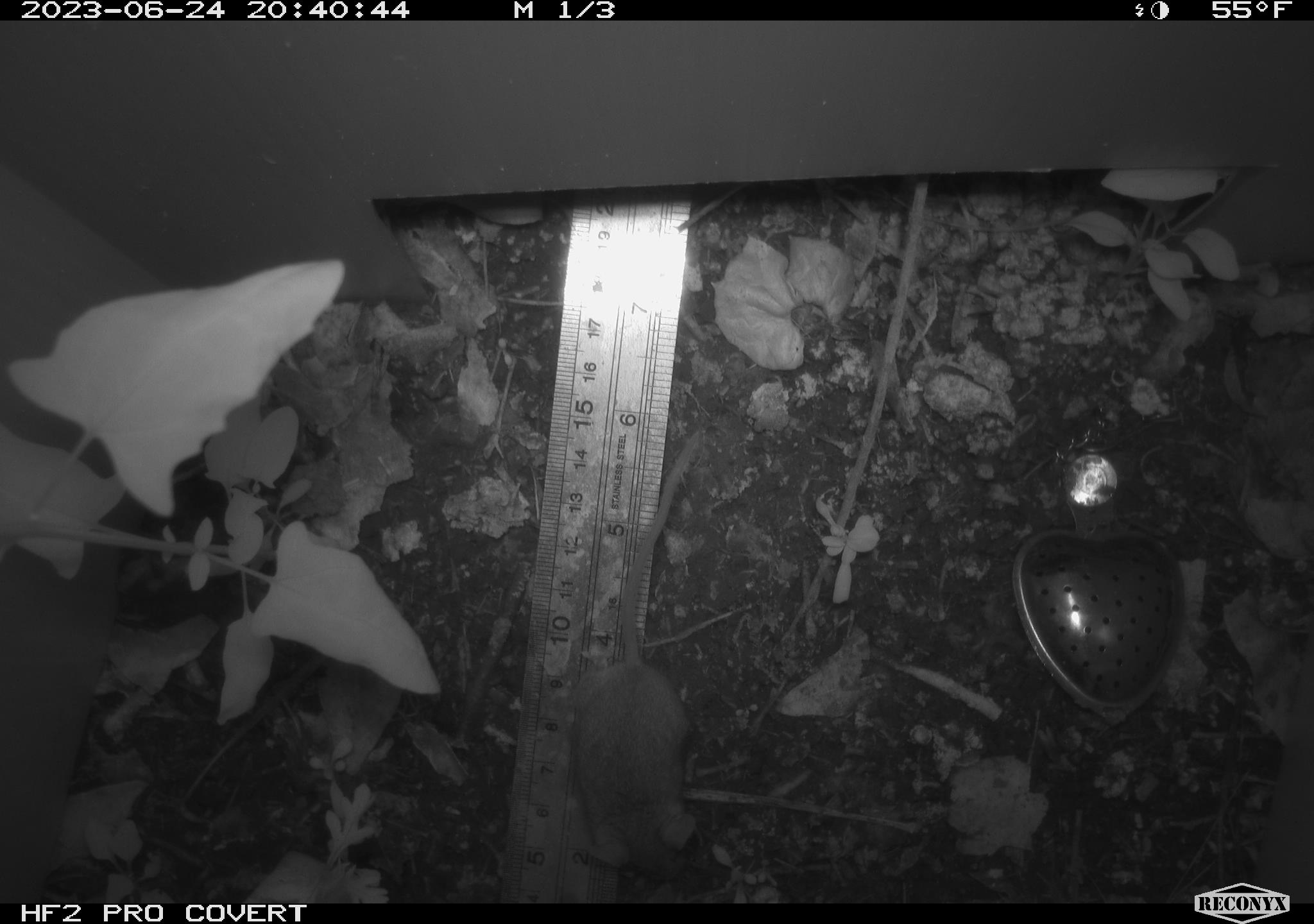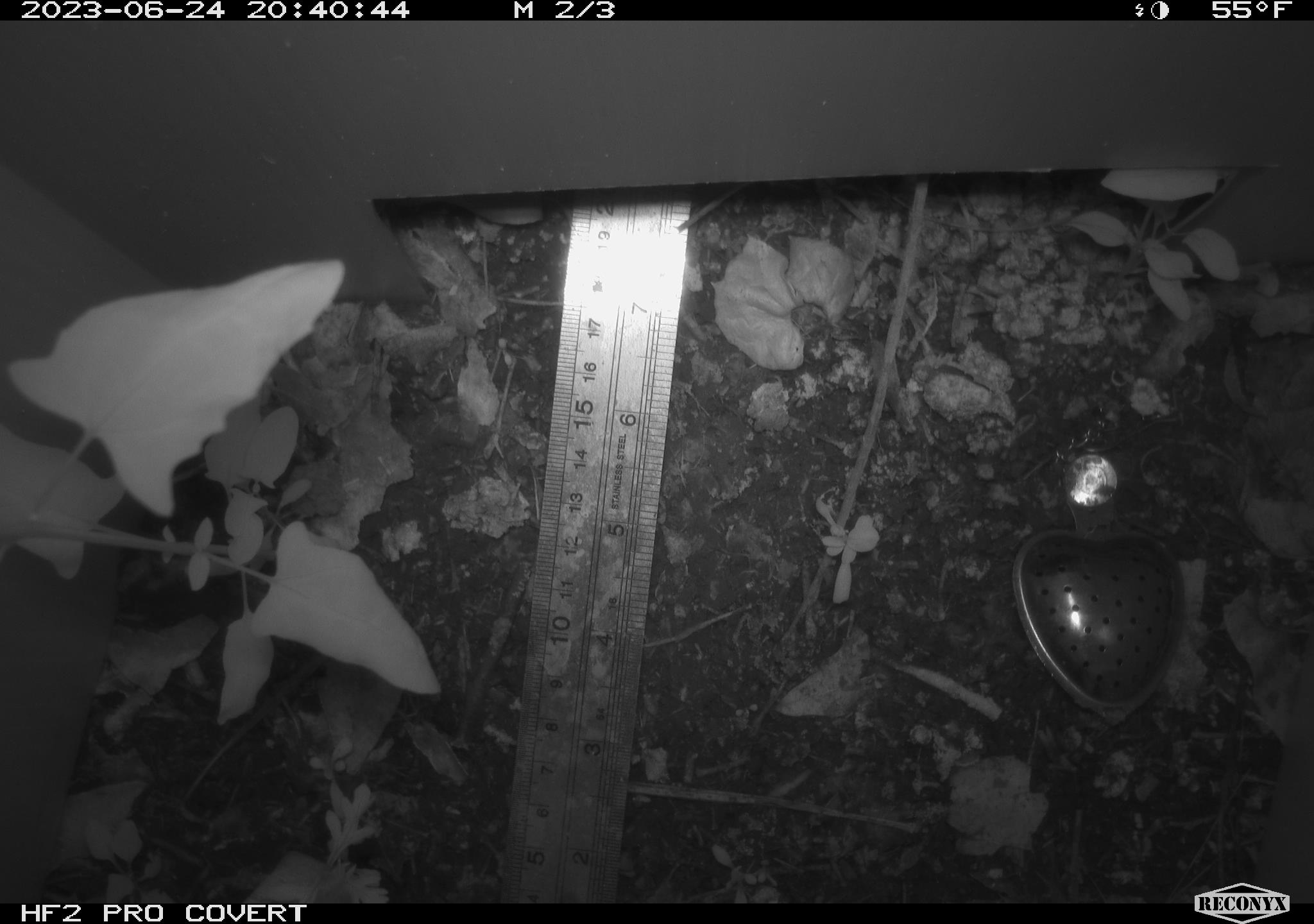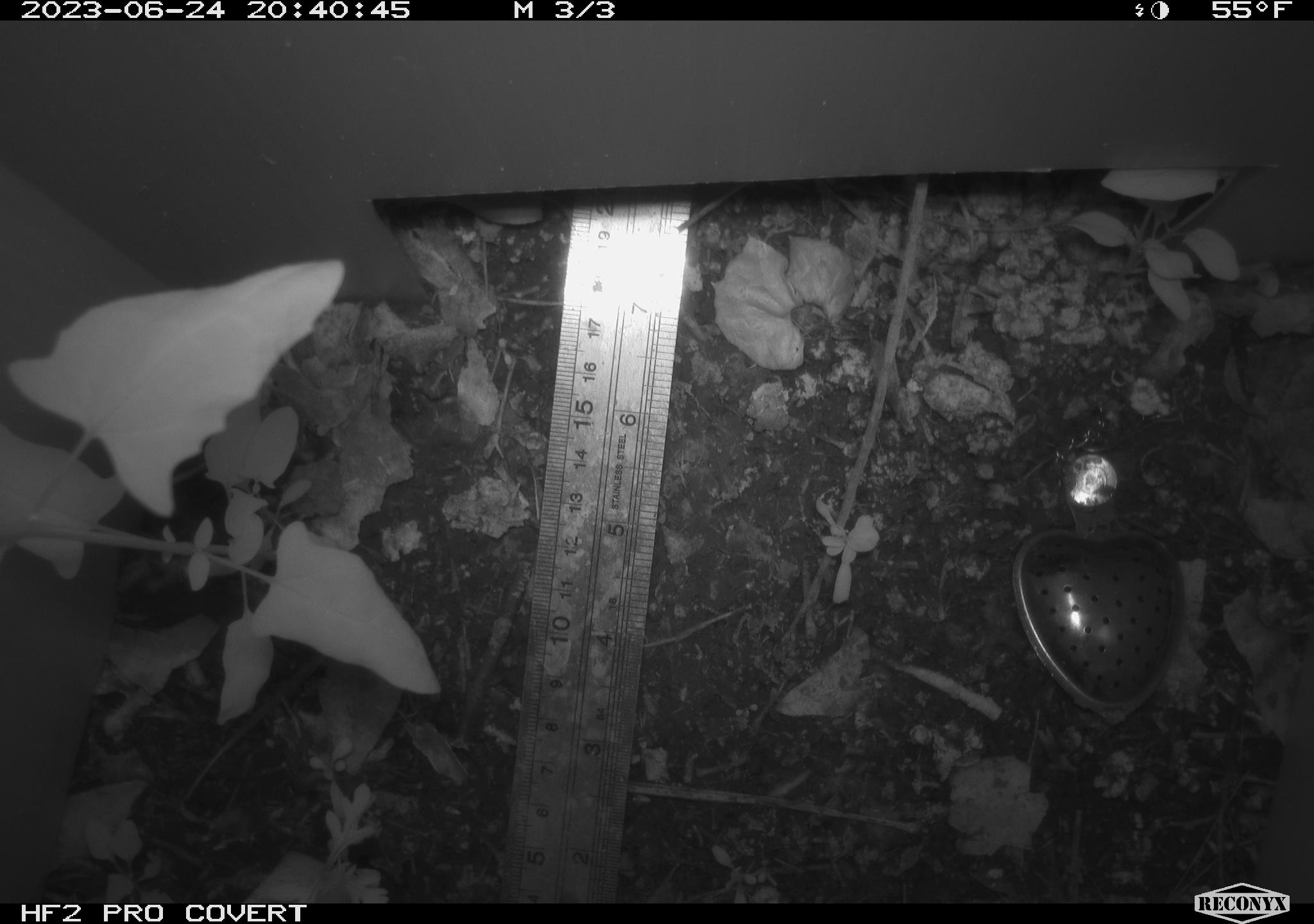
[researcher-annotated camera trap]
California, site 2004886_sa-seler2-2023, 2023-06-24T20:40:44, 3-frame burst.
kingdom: Animalia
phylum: Chordata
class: Mammalia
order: Rodentia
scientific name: Rodentia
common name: mouse species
Mouse species (Rodentia).